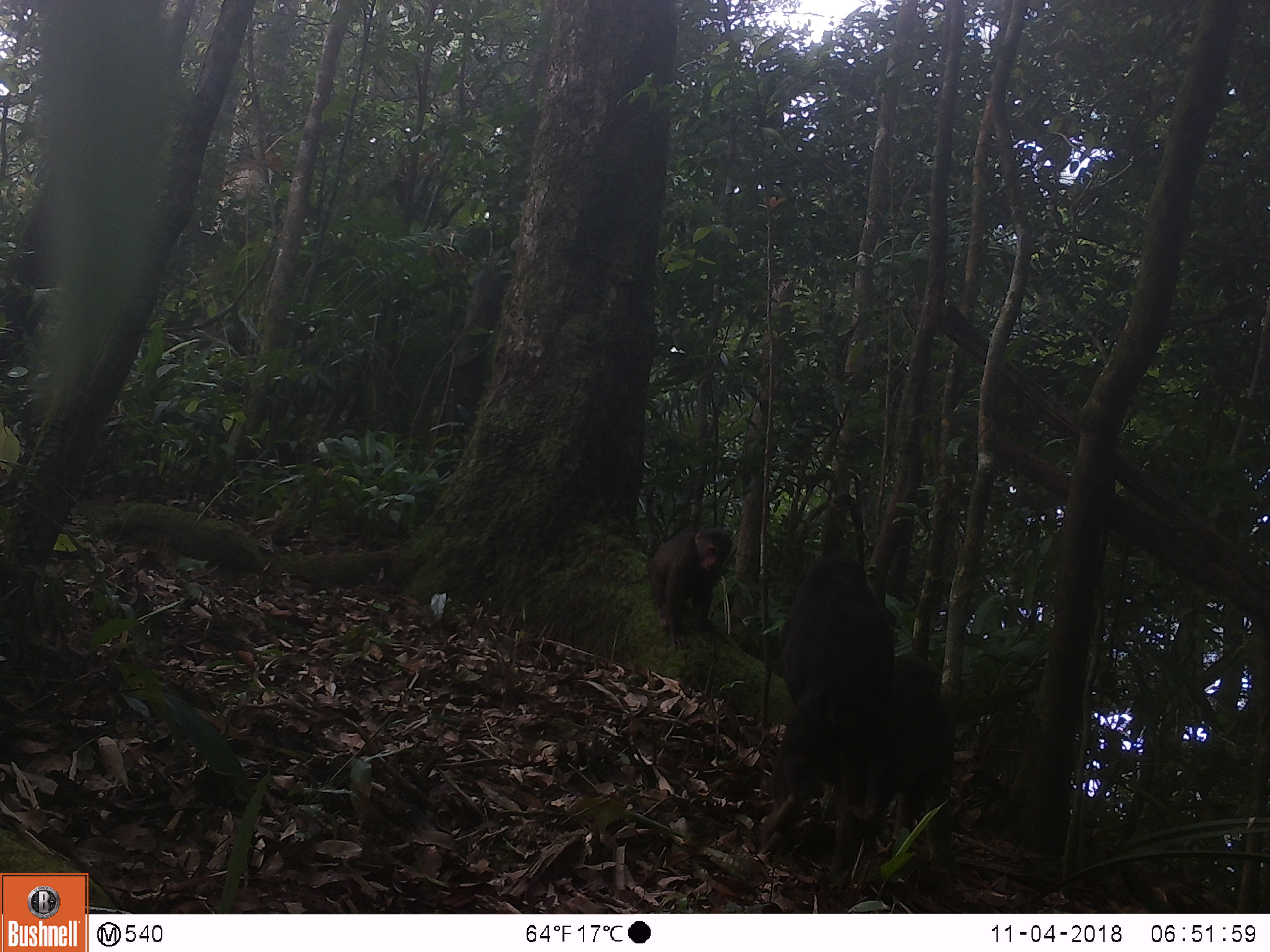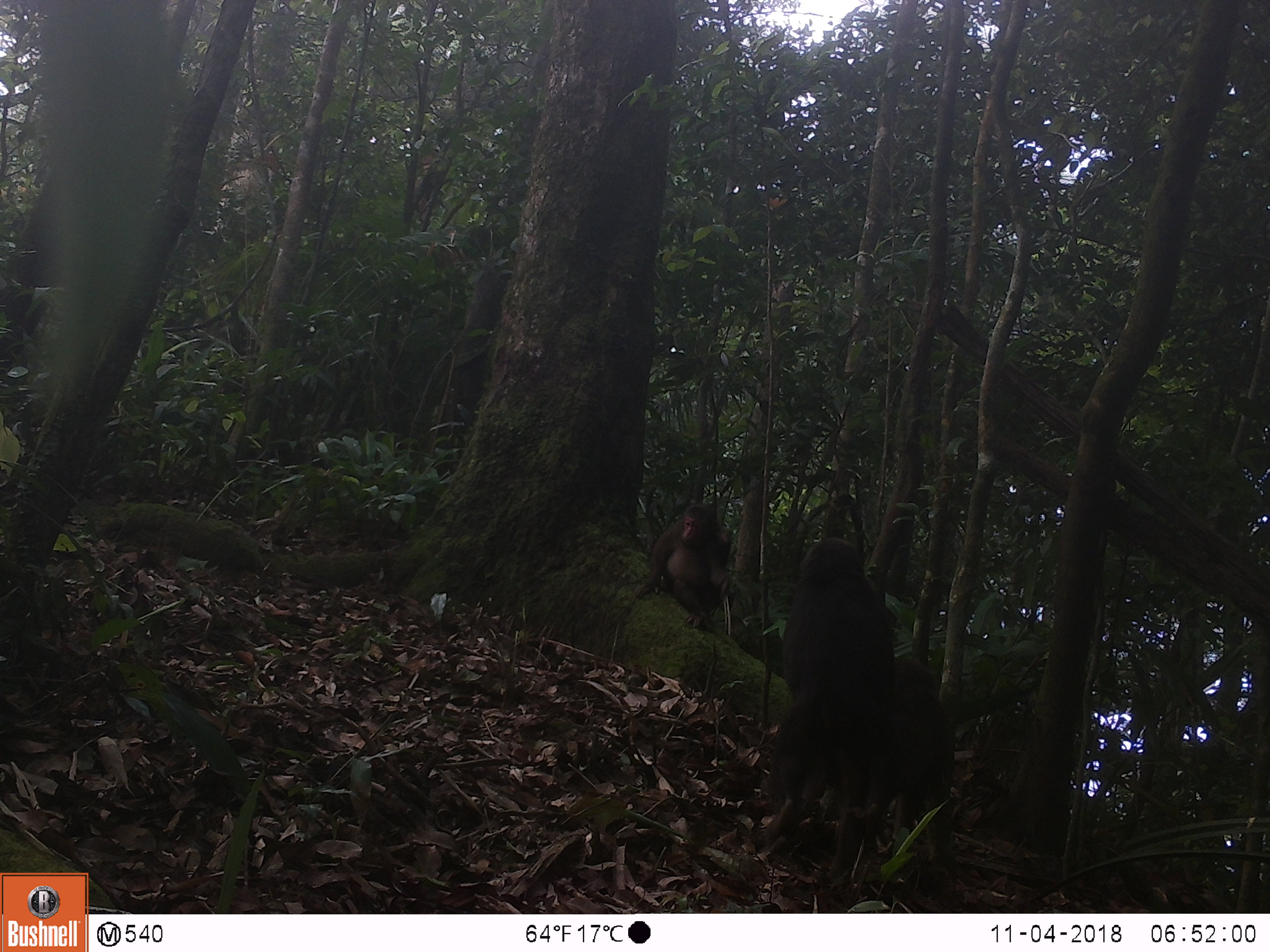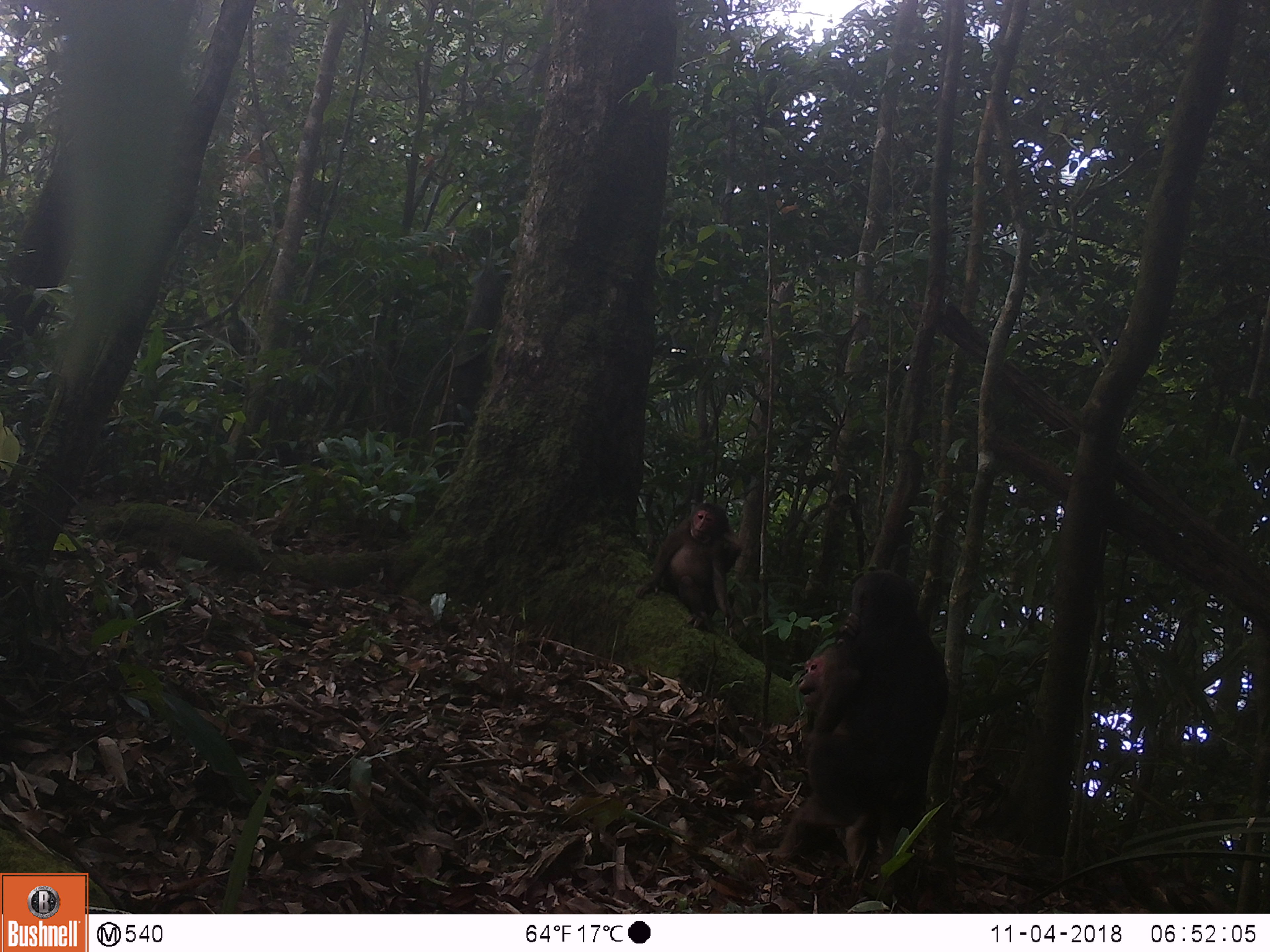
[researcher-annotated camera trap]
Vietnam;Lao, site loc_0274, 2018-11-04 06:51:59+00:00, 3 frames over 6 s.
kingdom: Animalia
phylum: Chordata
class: Mammalia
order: Primates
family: Cercopithecidae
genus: Macaca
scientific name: Macaca arctoides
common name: stump-tailed macaque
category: stump tailed macaque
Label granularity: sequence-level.